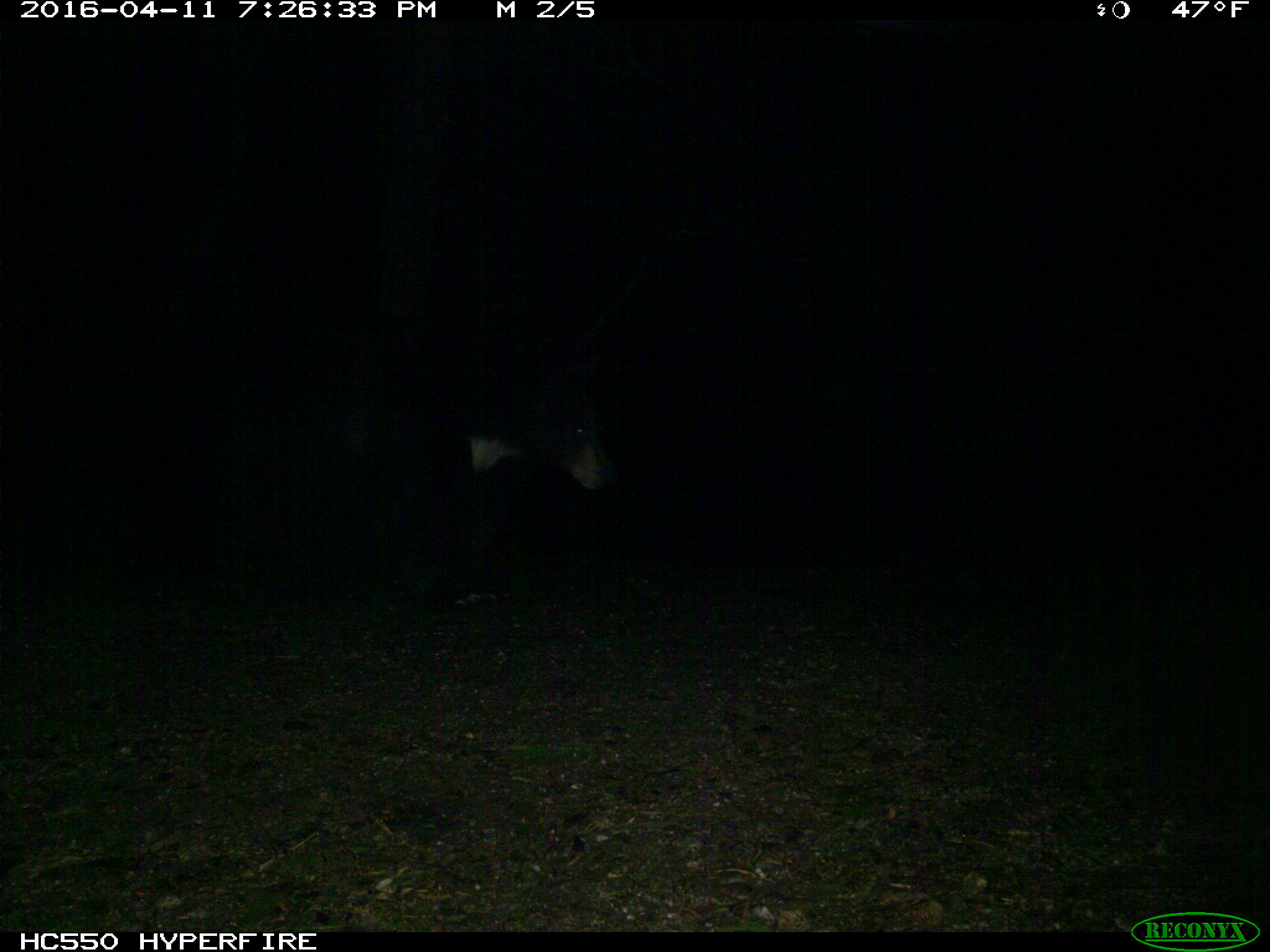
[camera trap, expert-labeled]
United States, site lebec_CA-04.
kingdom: Animalia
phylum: Chordata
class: Mammalia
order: Carnivora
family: Ursidae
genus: Ursus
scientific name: Ursus americanus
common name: american black bear